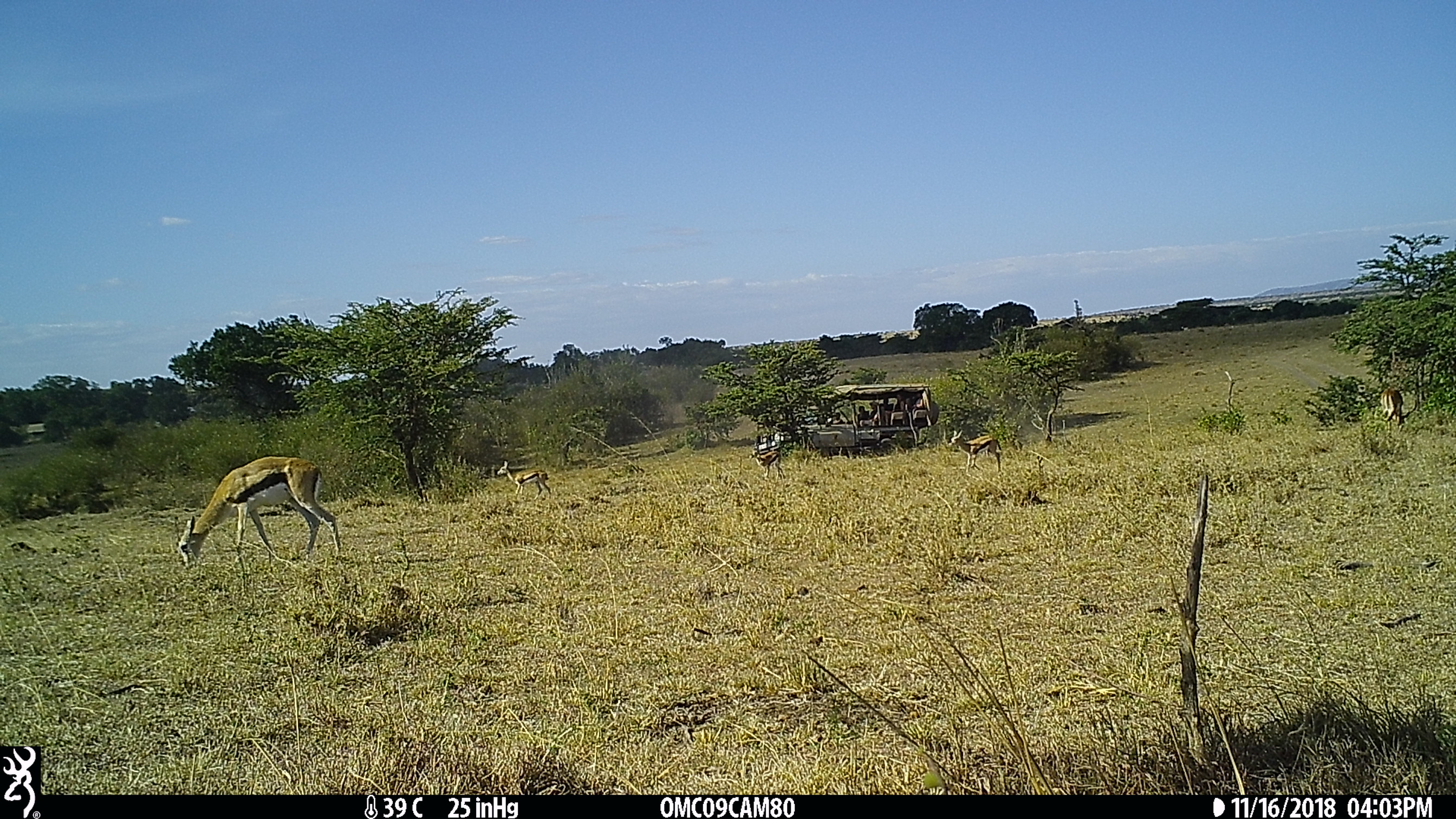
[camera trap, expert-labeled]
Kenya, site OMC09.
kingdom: Animalia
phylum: Chordata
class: Mammalia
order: Artiodactyla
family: Bovidae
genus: Eudorcas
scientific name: Eudorcas thomsonii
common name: thomon's gazelle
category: gazelle thomsons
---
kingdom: Animalia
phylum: Chordata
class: Mammalia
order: Artiodactyla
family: Bovidae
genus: Aepyceros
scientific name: Aepyceros melampus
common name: impala